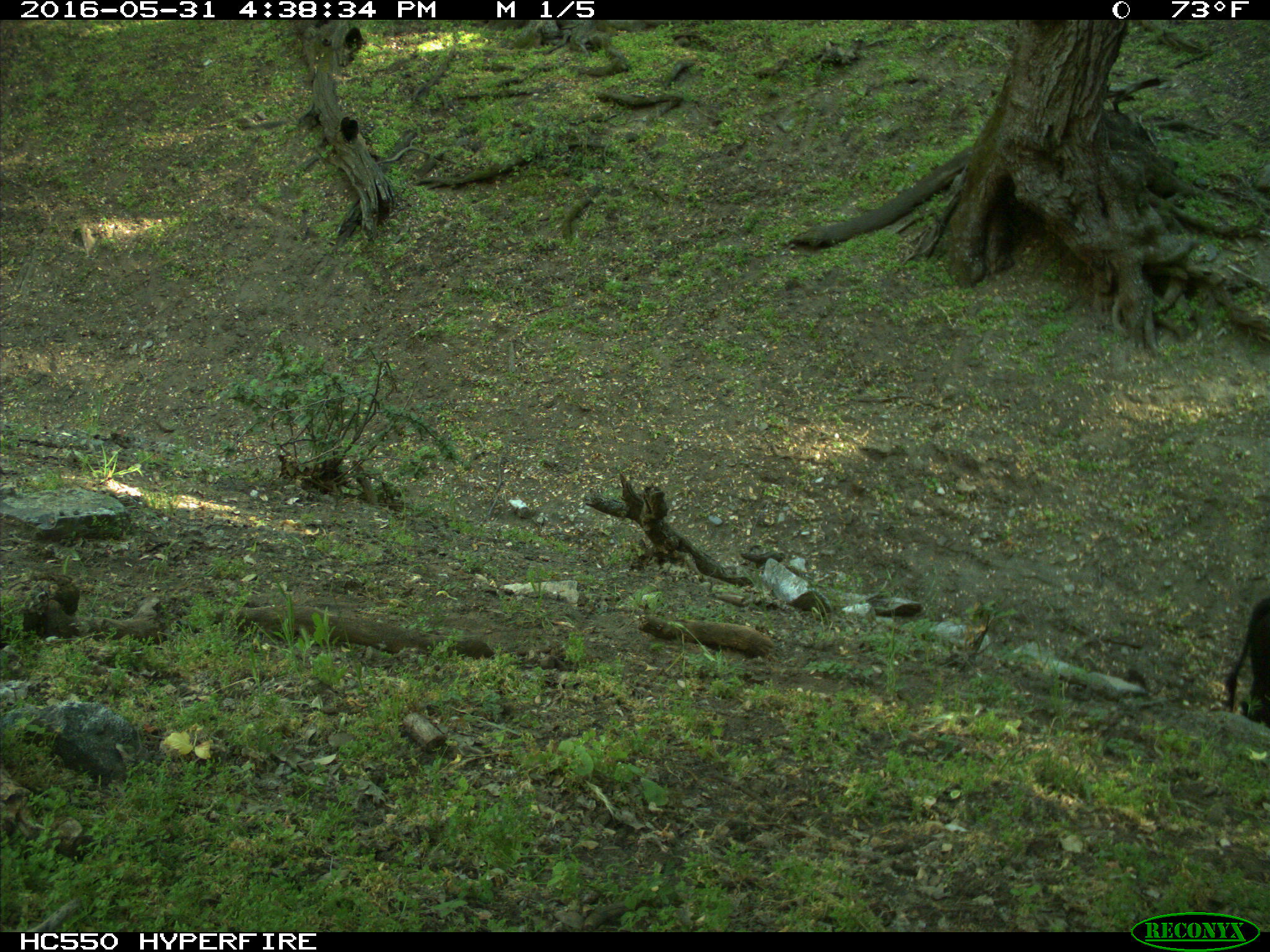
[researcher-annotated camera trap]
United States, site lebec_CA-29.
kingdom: Animalia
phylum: Chordata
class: Mammalia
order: Artiodactyla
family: Bovidae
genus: Bos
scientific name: Bos taurus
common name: domestic cow